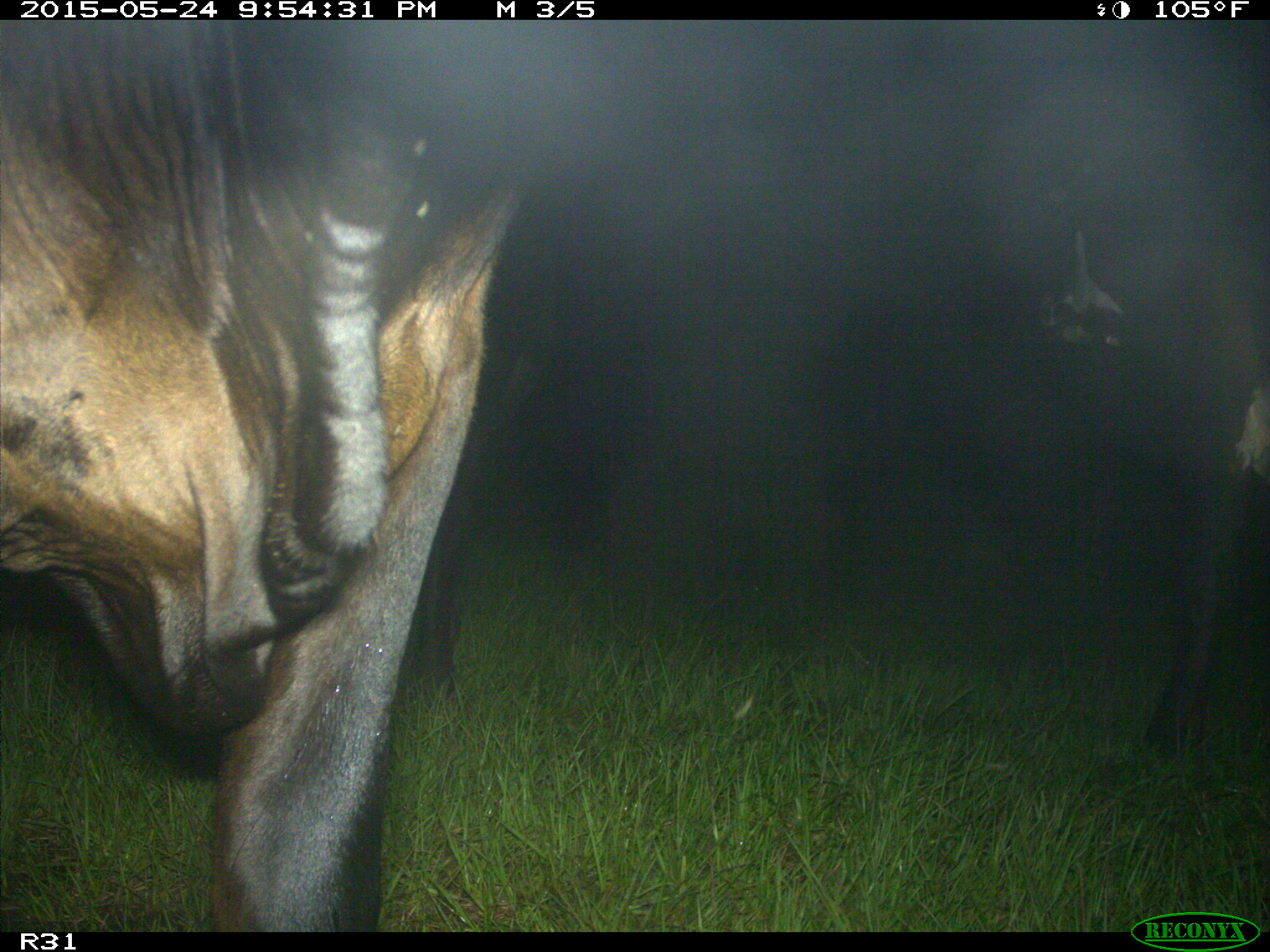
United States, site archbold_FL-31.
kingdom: Animalia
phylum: Chordata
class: Mammalia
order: Artiodactyla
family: Bovidae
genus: Bos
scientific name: Bos taurus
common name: domestic cow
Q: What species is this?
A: Bos taurus (domestic cow).